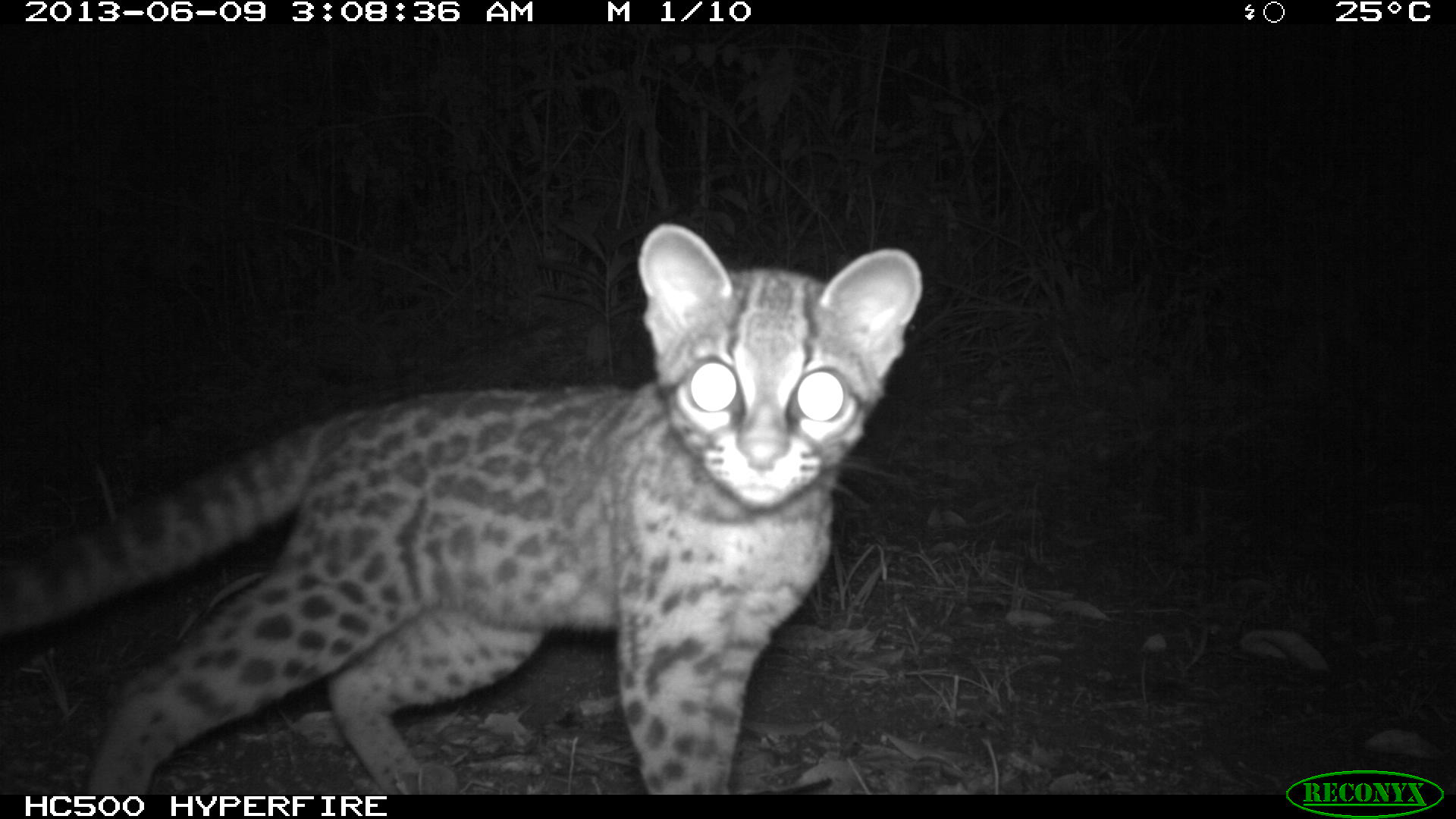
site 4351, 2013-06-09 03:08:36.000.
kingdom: Animalia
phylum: Chordata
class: Mammalia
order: Carnivora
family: Felidae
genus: Leopardus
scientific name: Leopardus wiedii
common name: margay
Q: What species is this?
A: Leopardus wiedii (margay).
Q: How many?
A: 1.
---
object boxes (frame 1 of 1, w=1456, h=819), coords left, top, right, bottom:
leopardus wiedii: 0, 221, 924, 793